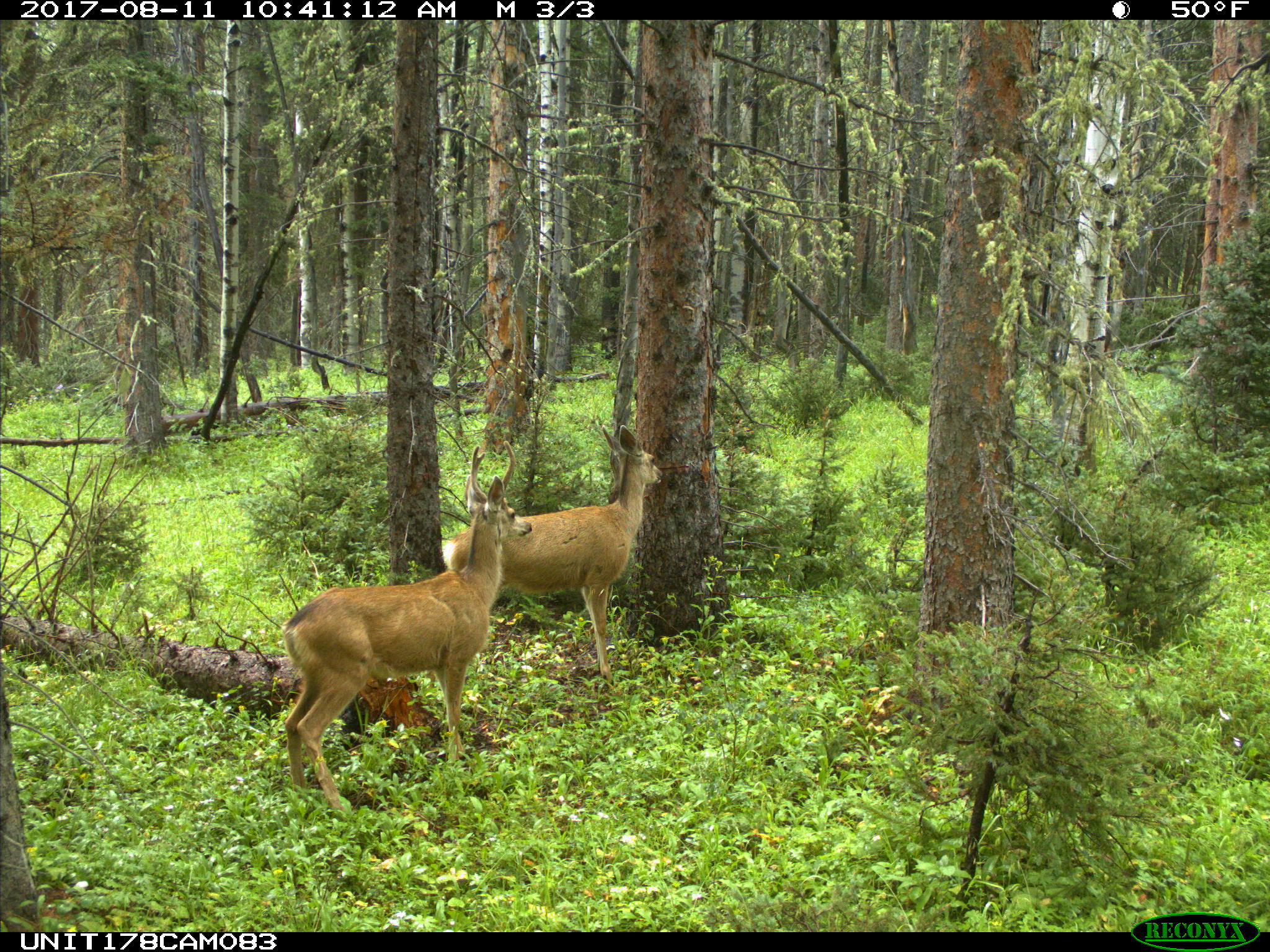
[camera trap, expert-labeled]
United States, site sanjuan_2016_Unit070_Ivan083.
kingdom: Animalia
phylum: Chordata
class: Mammalia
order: Artiodactyla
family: Cervidae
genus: Odocoileus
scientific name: Odocoileus hemionus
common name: mule deer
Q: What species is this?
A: Odocoileus hemionus (mule deer).